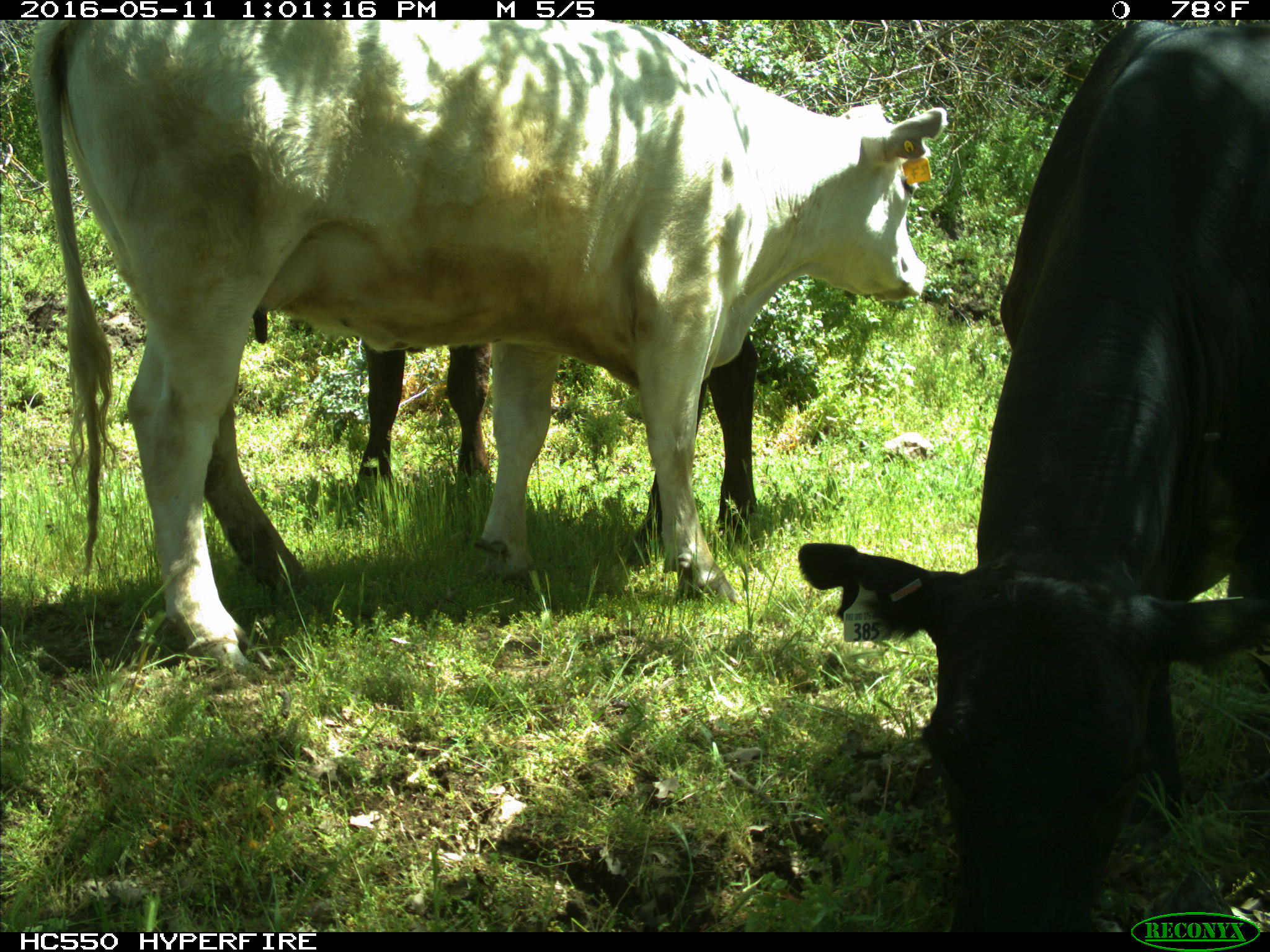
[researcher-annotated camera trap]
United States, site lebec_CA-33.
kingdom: Animalia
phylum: Chordata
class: Mammalia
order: Artiodactyla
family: Bovidae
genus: Bos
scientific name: Bos taurus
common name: domestic cow